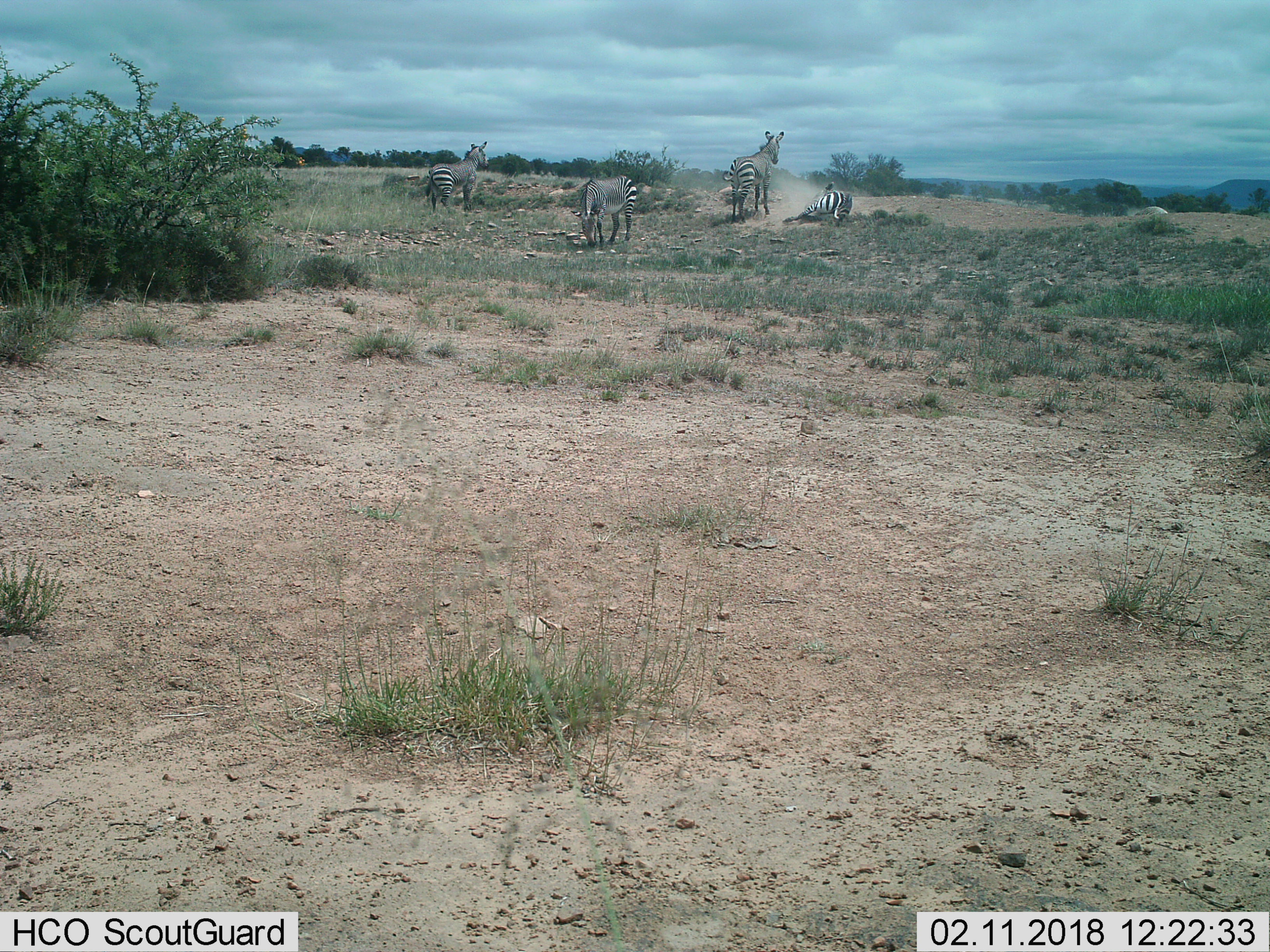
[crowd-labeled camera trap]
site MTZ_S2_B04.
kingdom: Animalia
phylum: Chordata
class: Mammalia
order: Perissodactyla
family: Equidae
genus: Equus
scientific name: Equus zebra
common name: mountain zebra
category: zebramountain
Zebramountain (mountain zebra) (Equus zebra), count 4. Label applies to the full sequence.